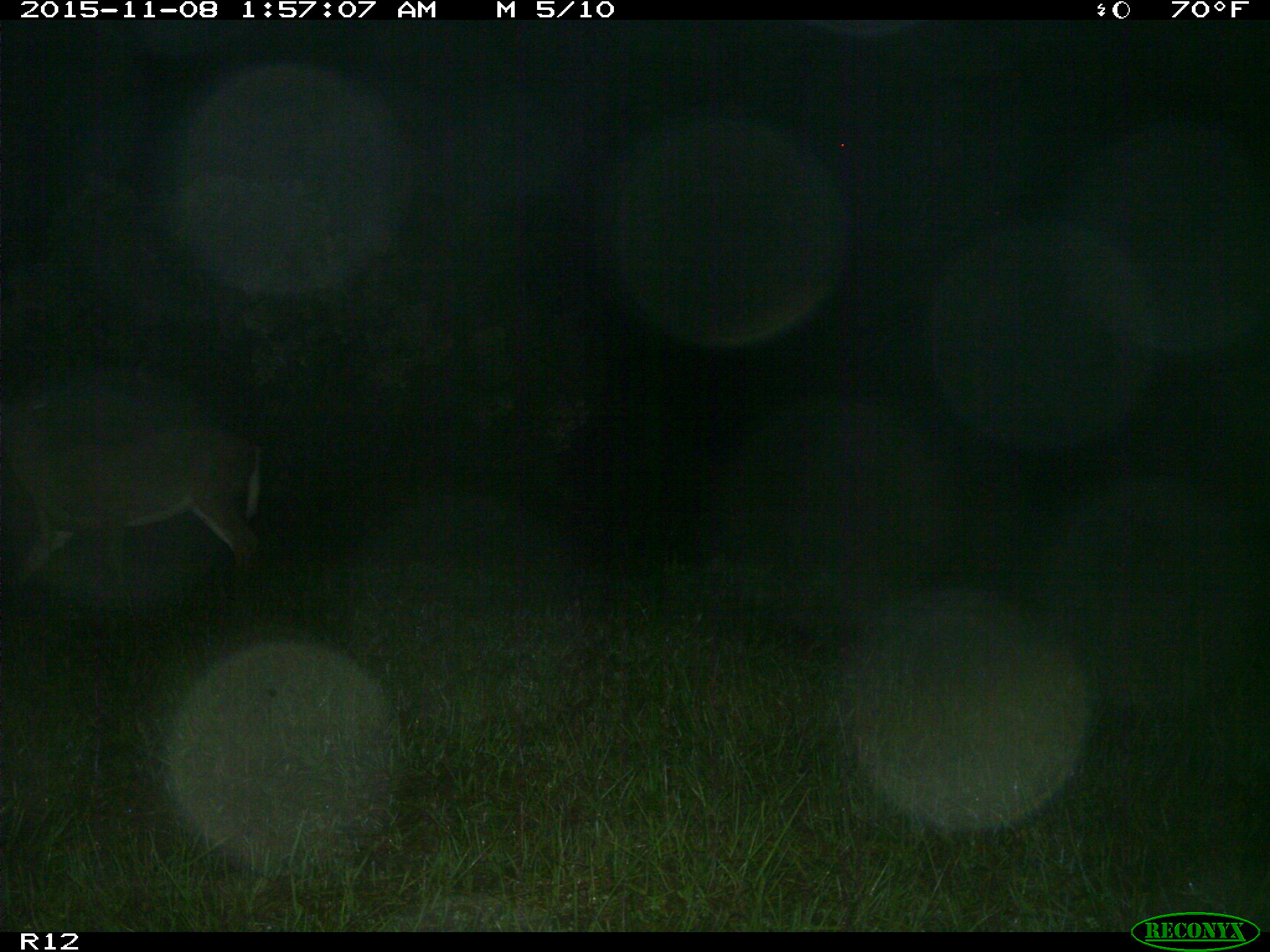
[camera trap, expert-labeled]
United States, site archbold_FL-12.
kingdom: Animalia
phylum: Chordata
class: Mammalia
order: Artiodactyla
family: Cervidae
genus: Odocoileus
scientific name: Odocoileus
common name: deer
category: unidentified deer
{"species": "unidentified deer (deer) (Odocoileus)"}